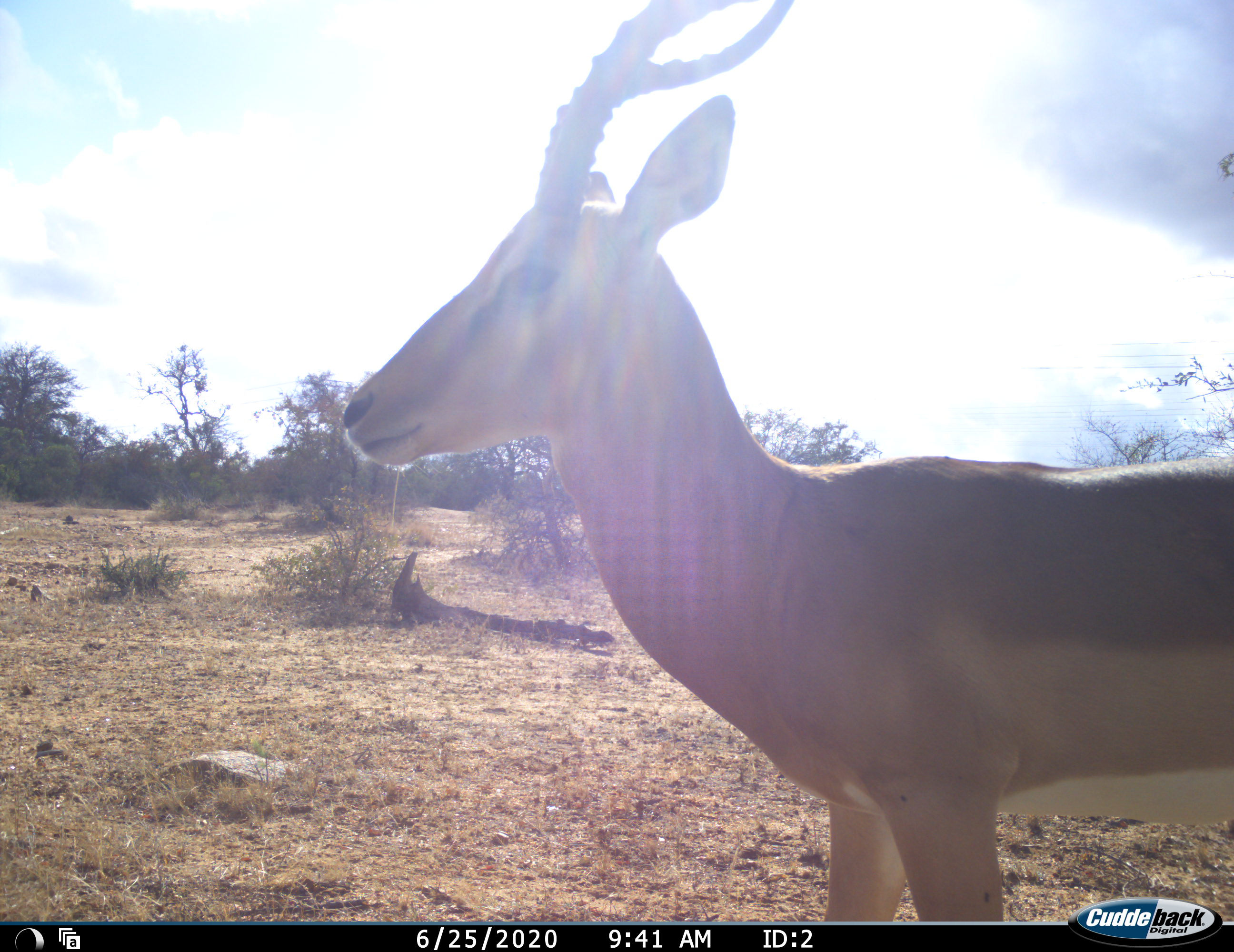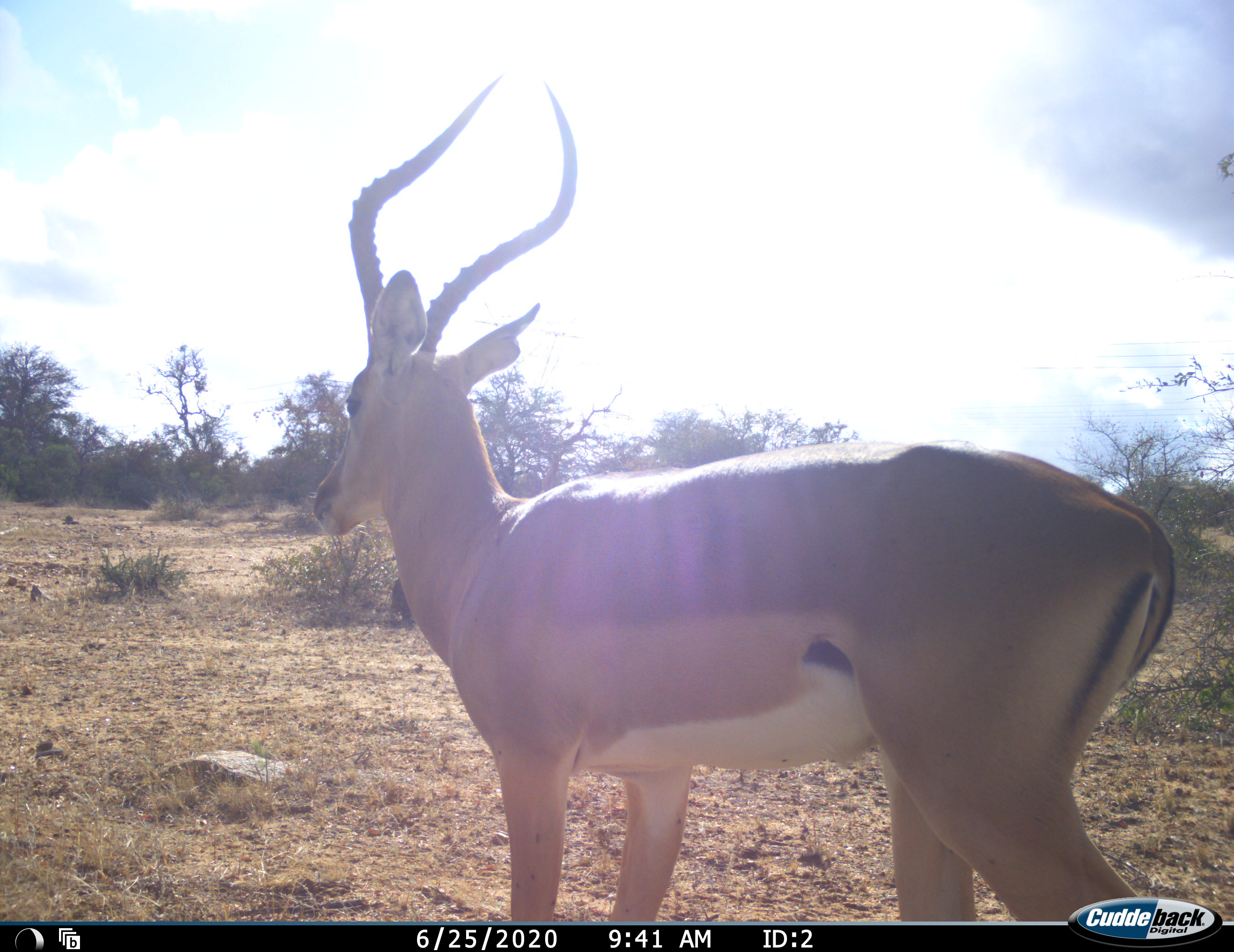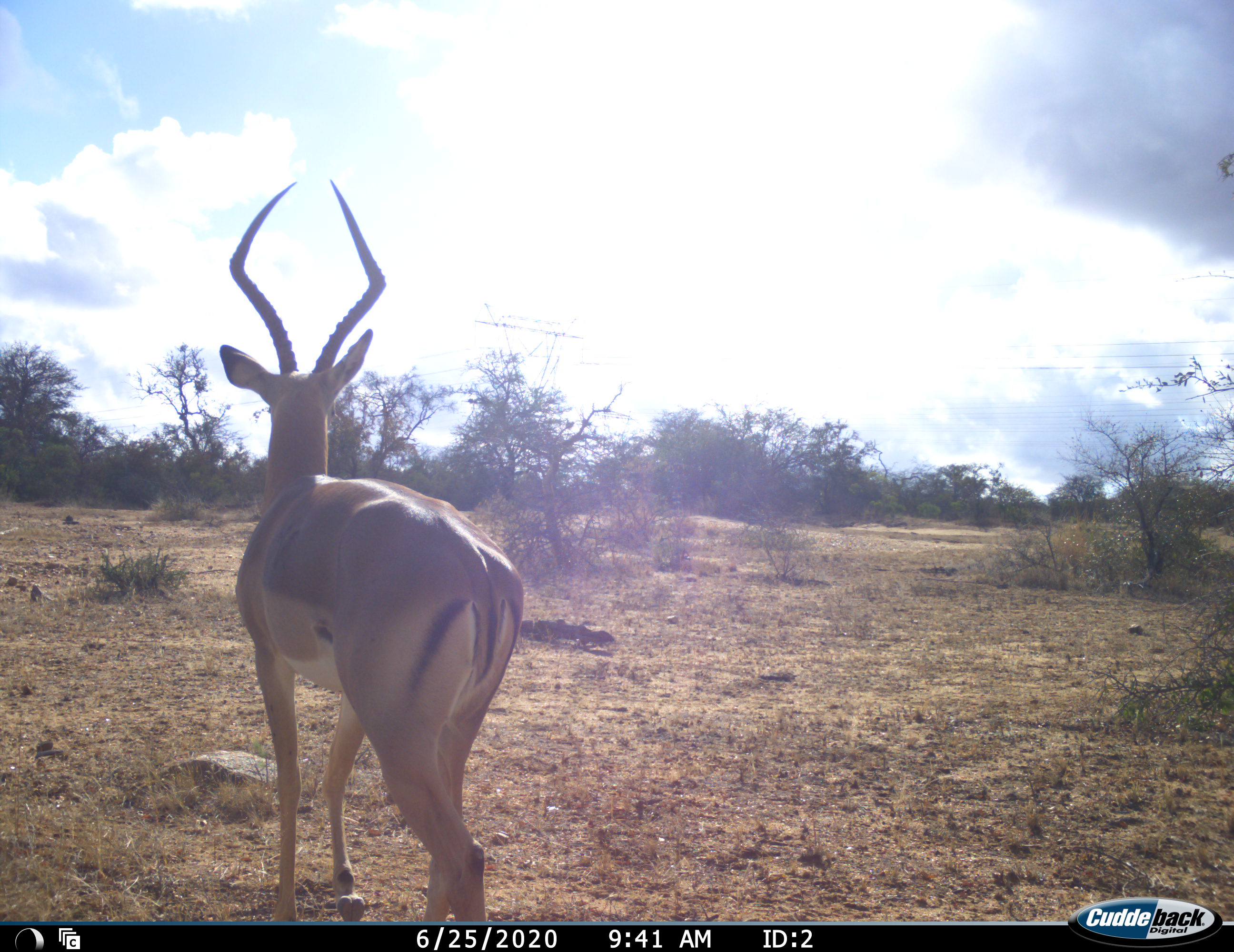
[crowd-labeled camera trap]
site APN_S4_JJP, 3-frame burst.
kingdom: Animalia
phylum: Chordata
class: Mammalia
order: Artiodactyla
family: Bovidae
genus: Aepyceros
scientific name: Aepyceros melampus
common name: impala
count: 1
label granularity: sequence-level